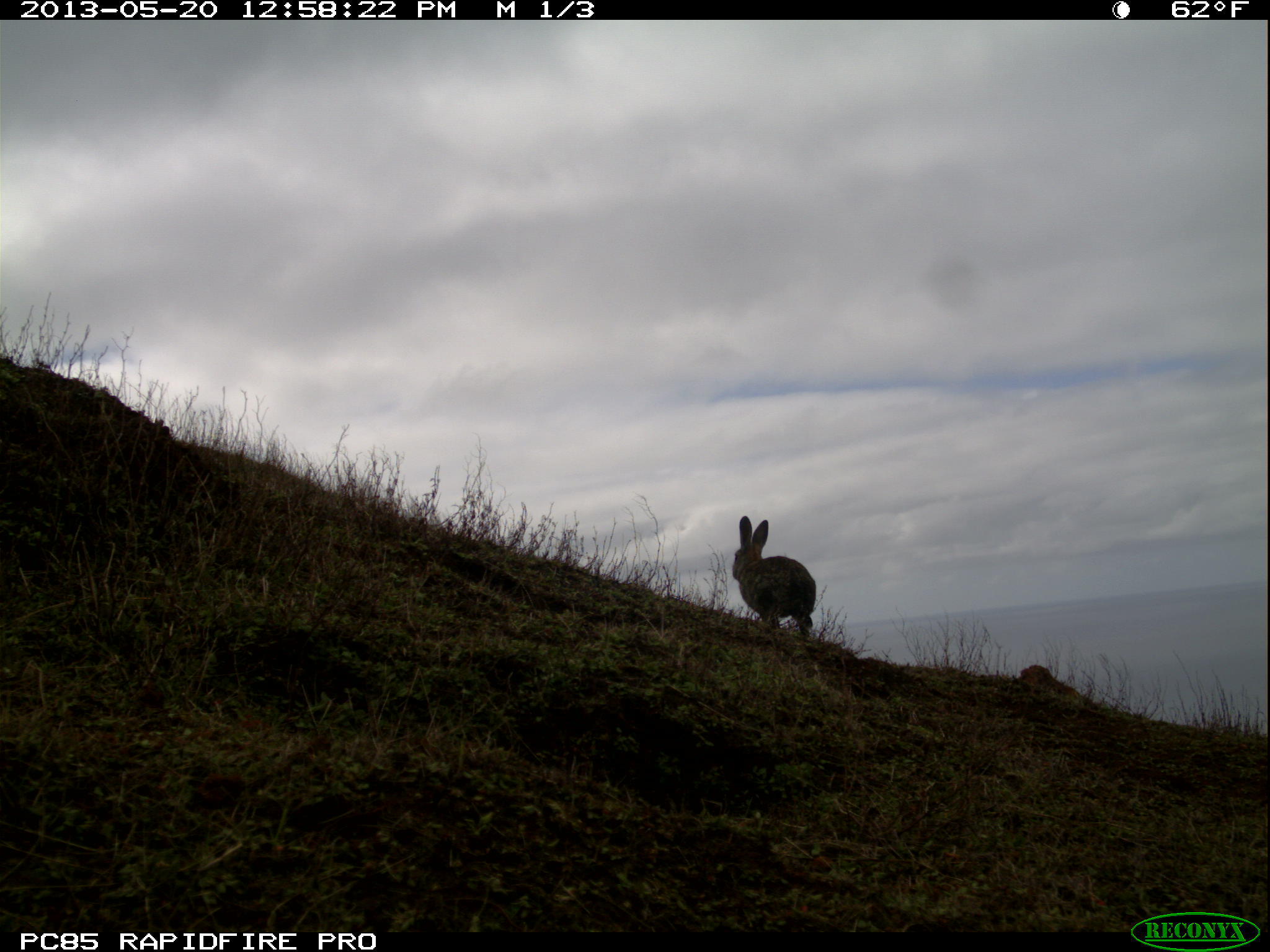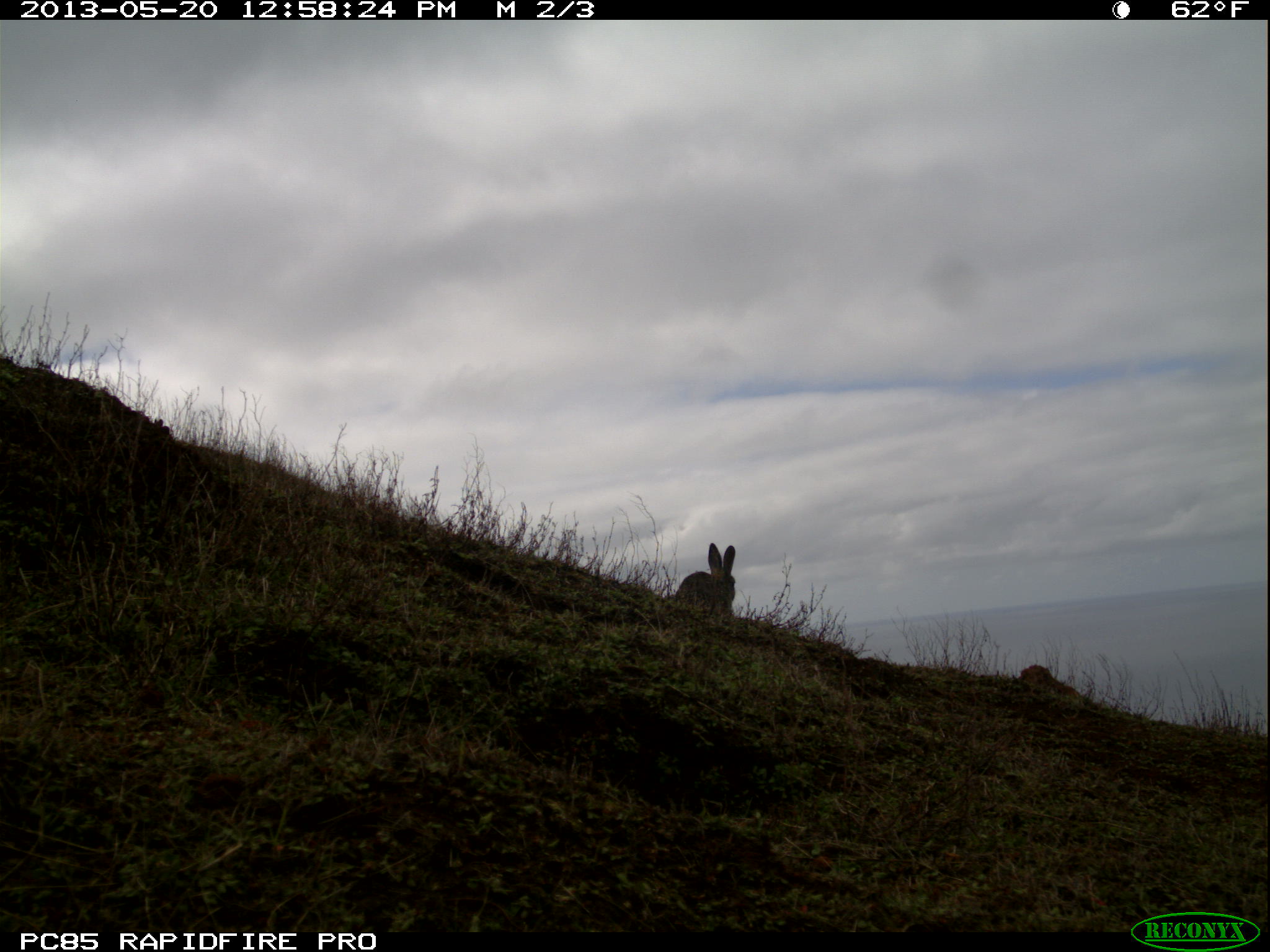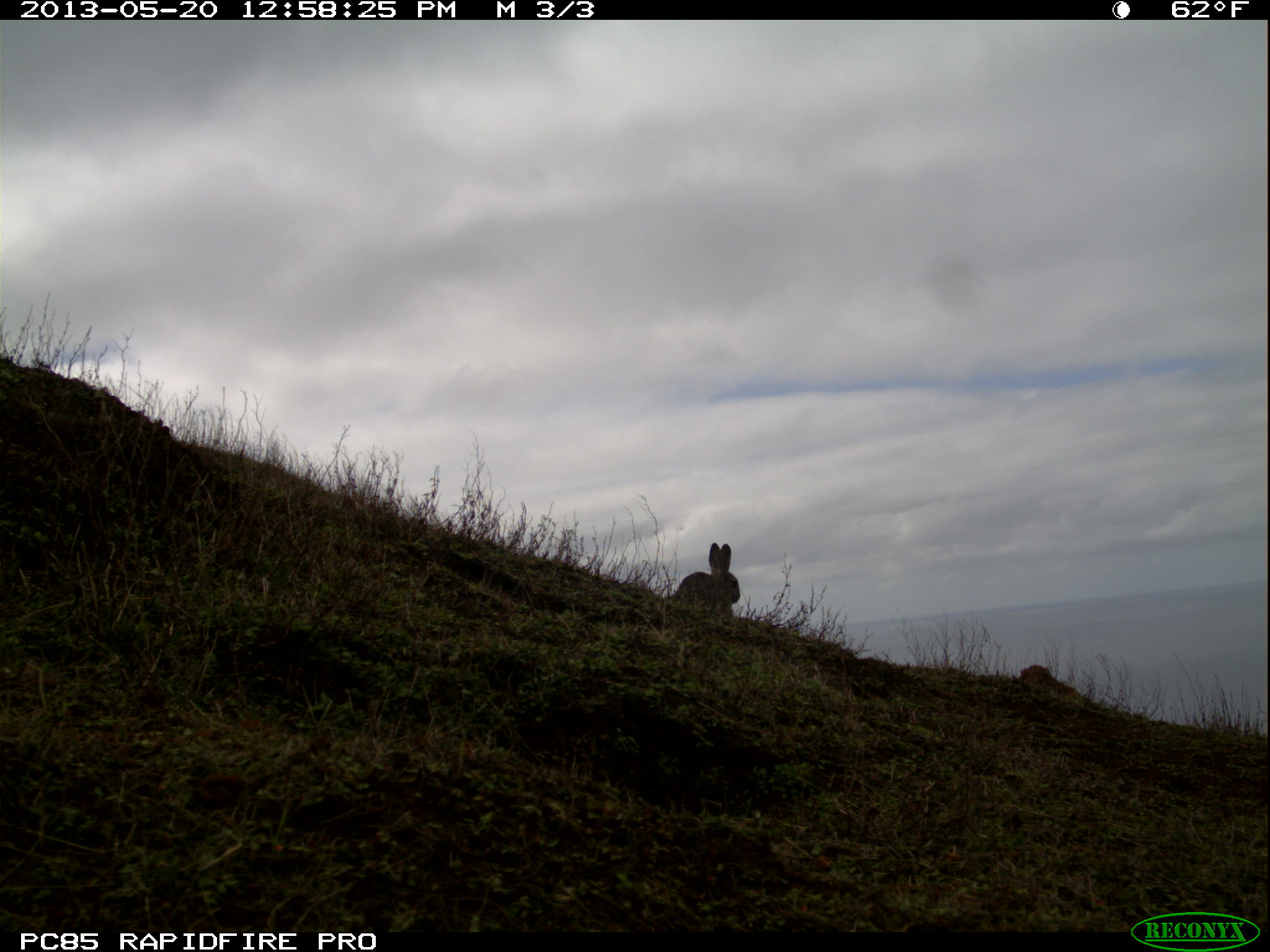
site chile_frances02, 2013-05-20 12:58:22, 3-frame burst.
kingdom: Animalia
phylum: Chordata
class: Mammalia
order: Lagomorpha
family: Leporidae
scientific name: Leporidae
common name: rabbits and hares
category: rabbit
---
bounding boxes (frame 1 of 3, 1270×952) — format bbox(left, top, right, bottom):
rabbit: bbox(730, 514, 816, 639)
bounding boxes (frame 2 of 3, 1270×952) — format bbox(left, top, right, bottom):
rabbit: bbox(669, 540, 735, 621)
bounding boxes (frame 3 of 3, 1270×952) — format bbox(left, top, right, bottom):
rabbit: bbox(669, 539, 744, 620)